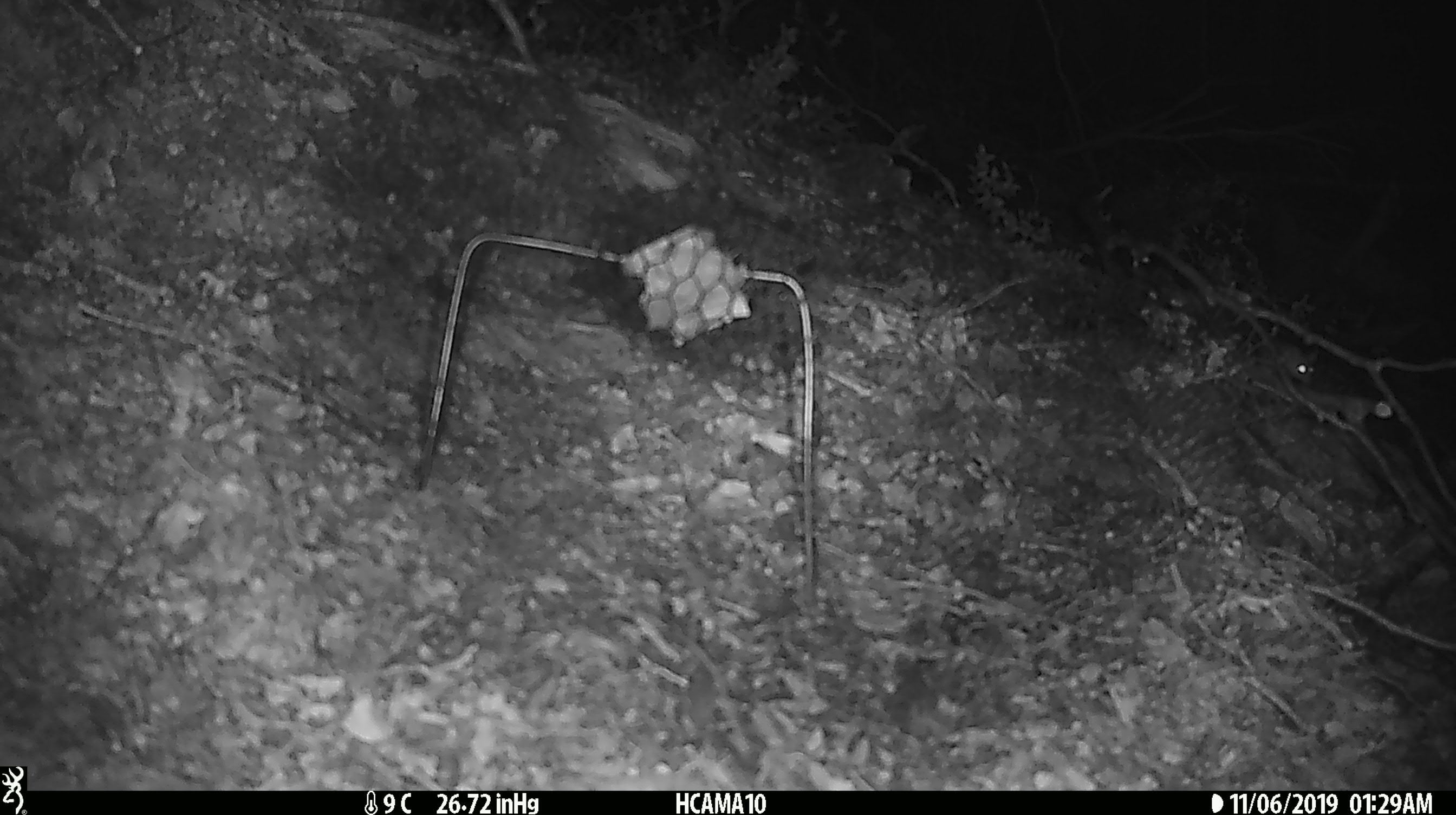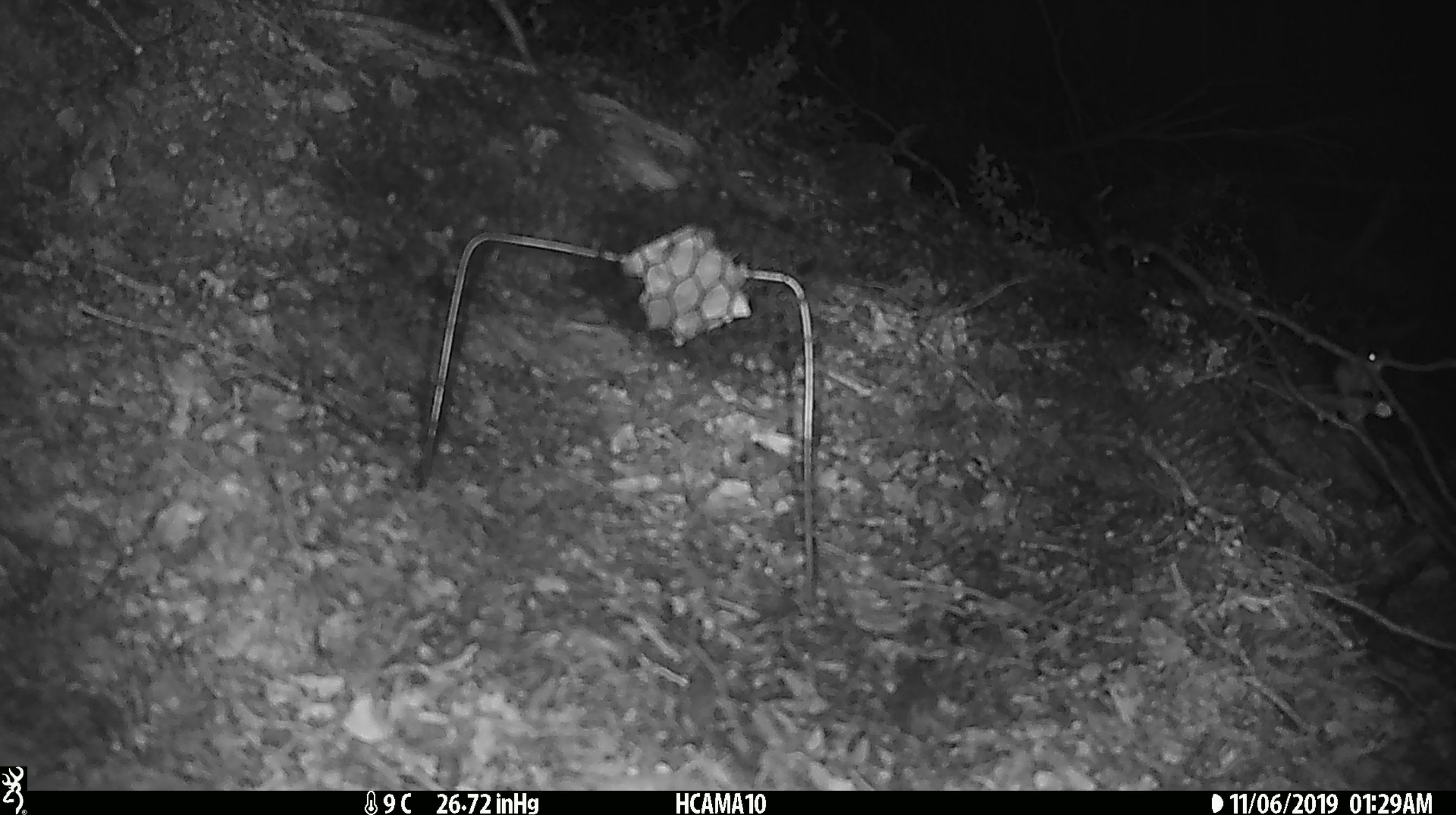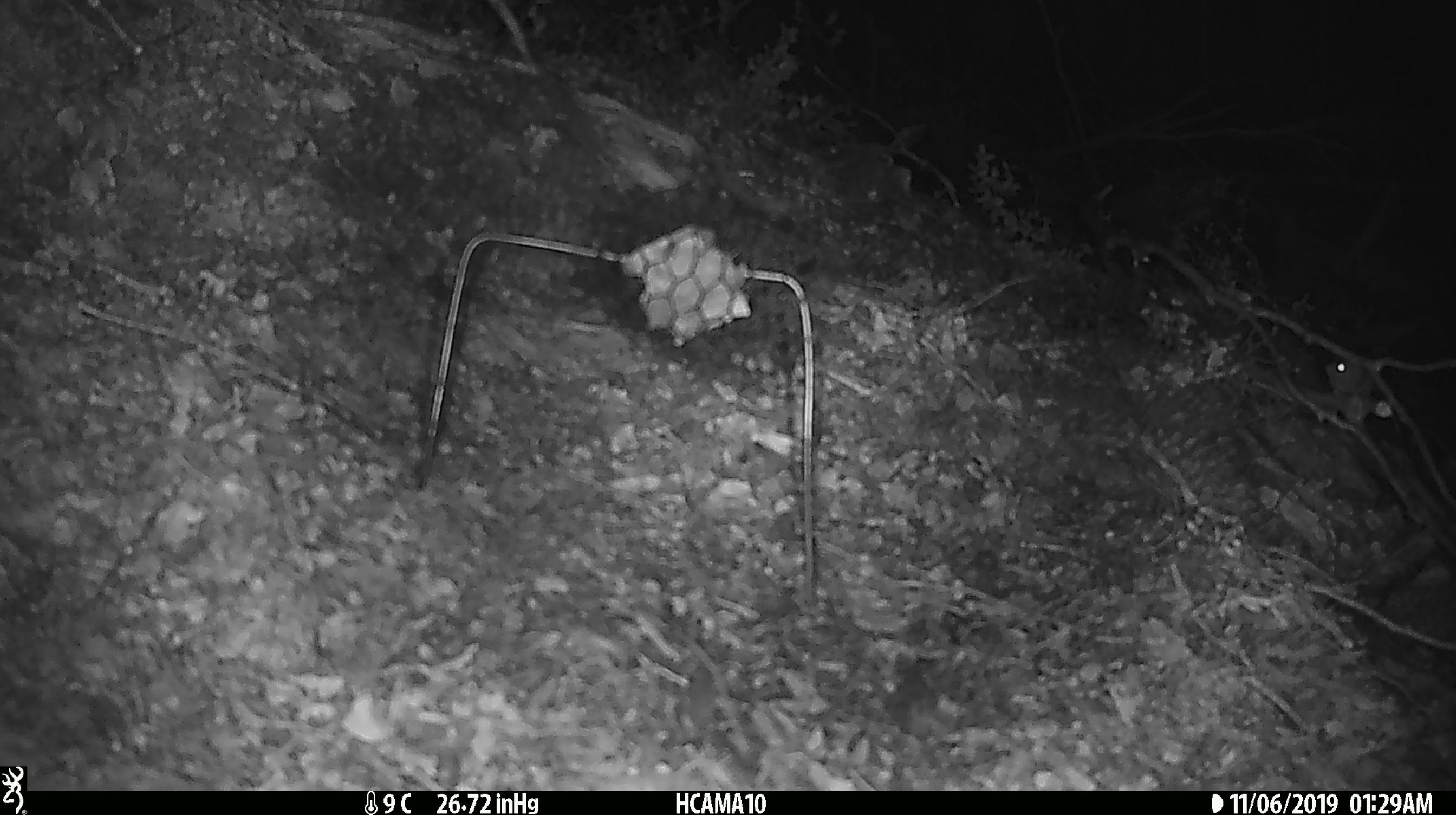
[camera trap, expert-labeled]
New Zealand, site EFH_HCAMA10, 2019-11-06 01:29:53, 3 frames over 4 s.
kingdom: Animalia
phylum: Chordata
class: Mammalia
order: Rodentia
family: Muridae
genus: Mus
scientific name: Mus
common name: mouse